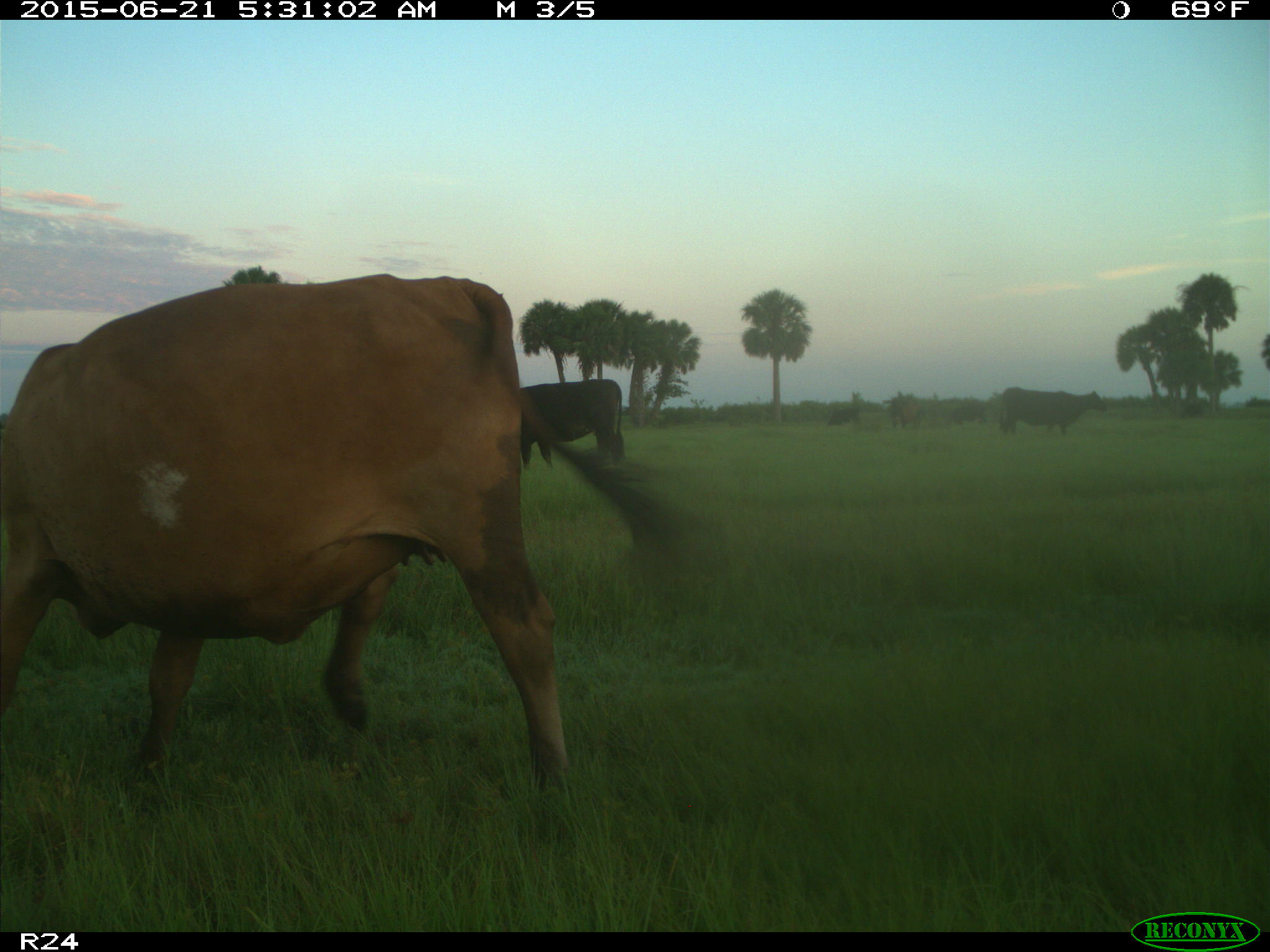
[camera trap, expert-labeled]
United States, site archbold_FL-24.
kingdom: Animalia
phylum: Chordata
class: Mammalia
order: Artiodactyla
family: Bovidae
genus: Bos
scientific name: Bos taurus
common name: domestic cow